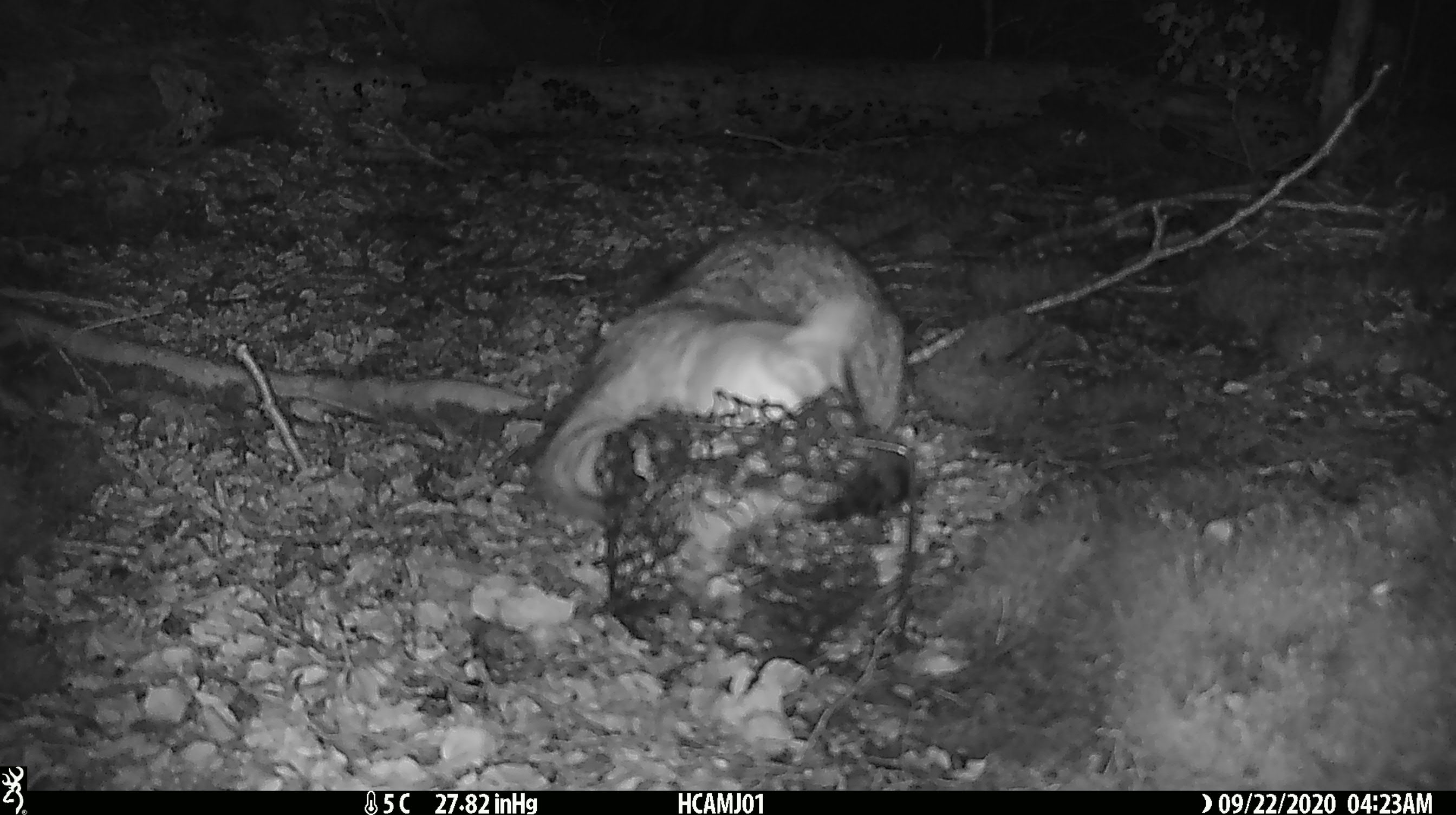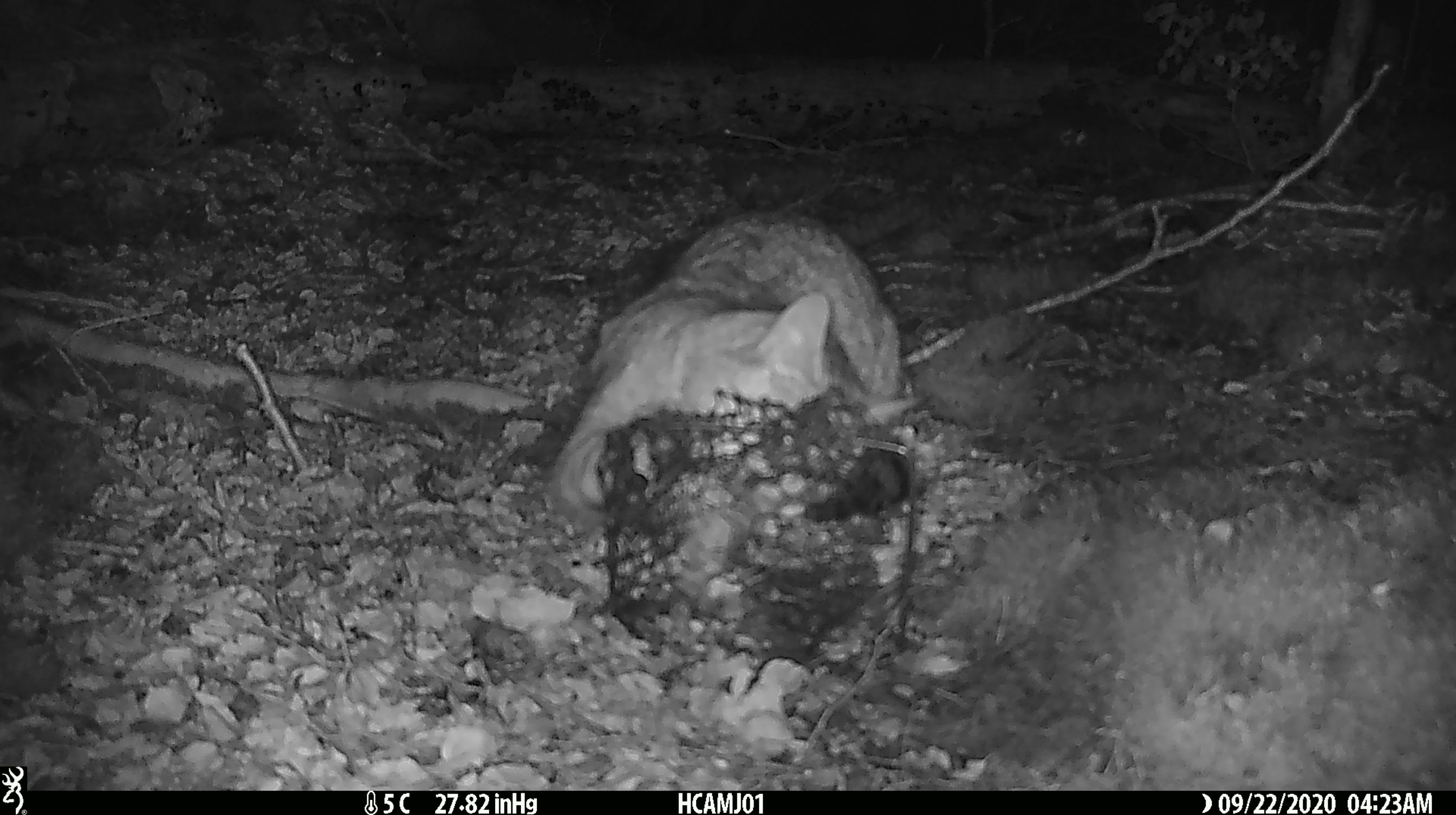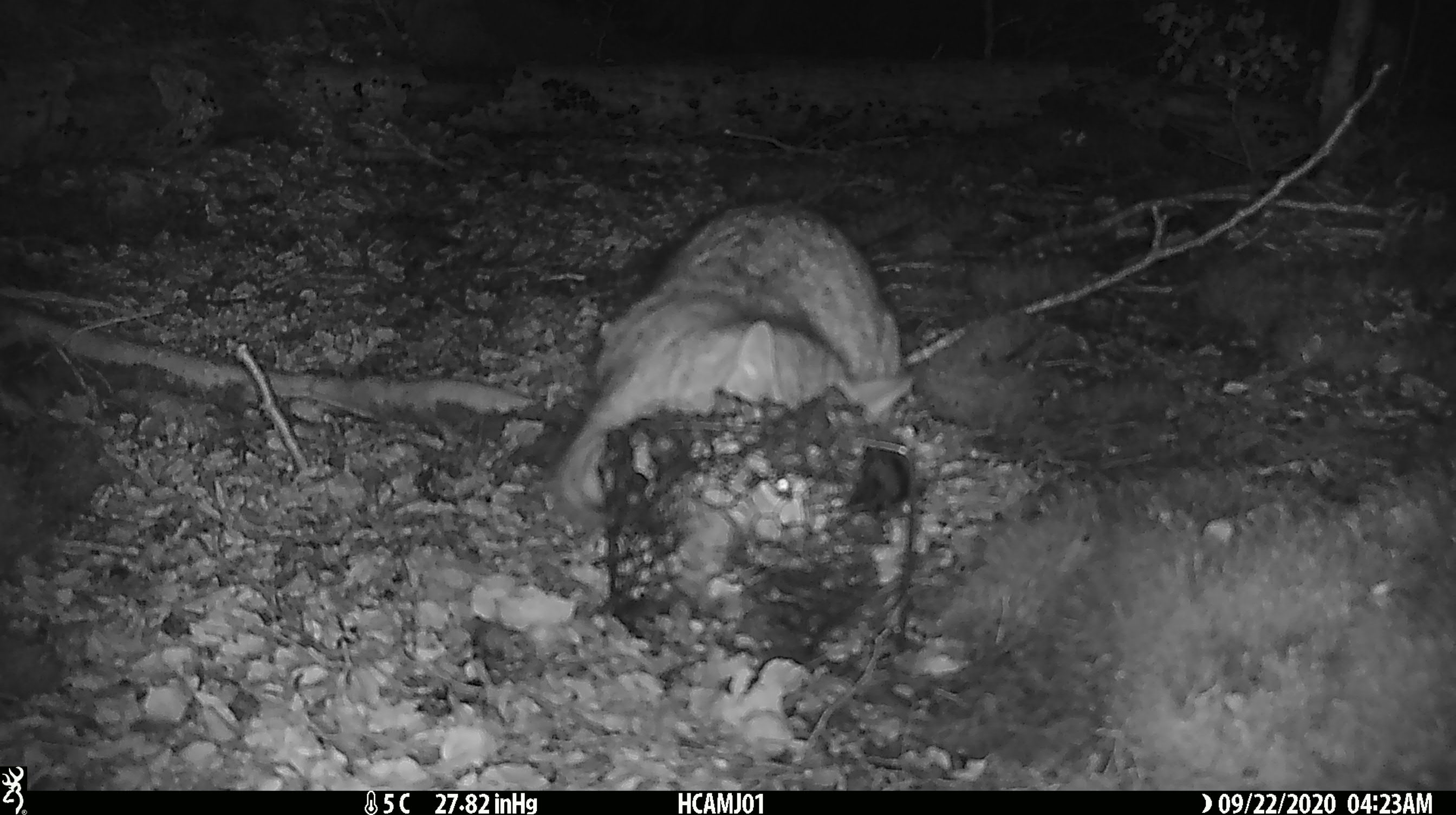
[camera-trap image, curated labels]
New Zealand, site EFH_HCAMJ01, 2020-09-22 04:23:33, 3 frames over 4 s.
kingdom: Animalia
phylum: Chordata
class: Mammalia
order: Carnivora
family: Felidae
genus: Felis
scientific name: Felis catus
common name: domestic cat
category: cat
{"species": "cat (domestic cat) (Felis catus)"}